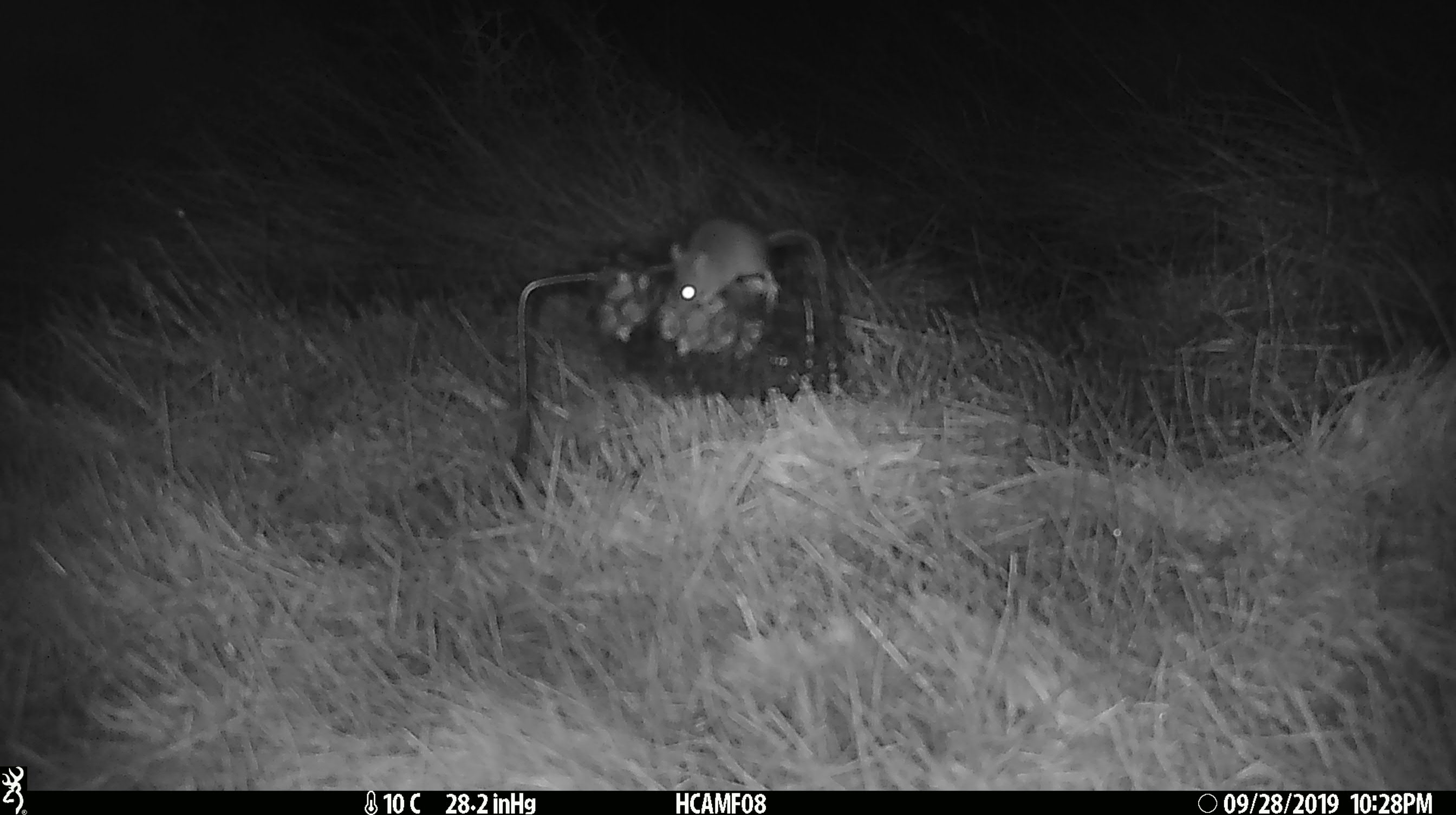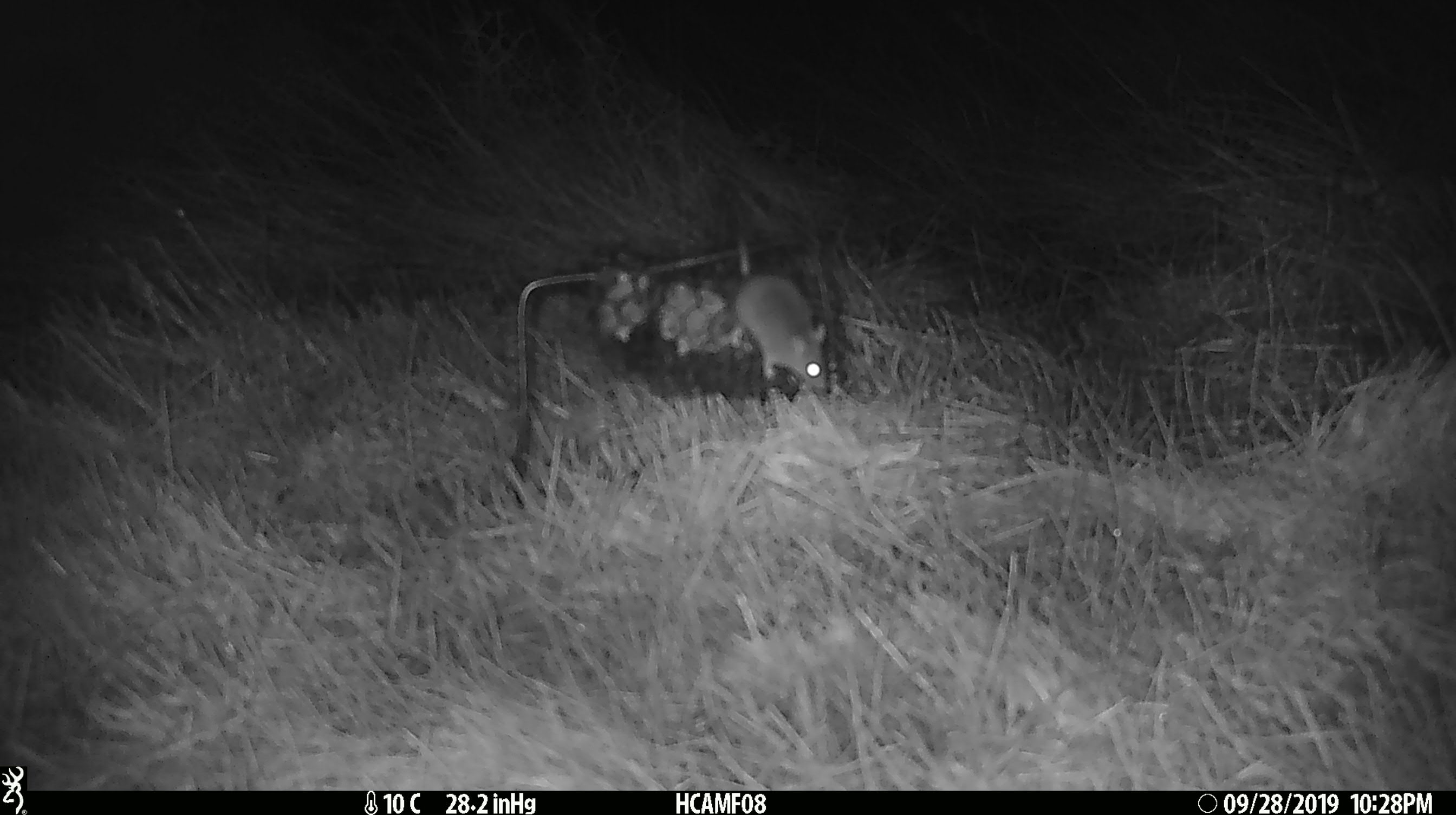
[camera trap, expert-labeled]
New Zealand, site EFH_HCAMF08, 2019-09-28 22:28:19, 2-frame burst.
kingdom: Animalia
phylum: Chordata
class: Mammalia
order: Rodentia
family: Muridae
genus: Mus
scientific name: Mus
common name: mouse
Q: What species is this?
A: Mouse (Mus).